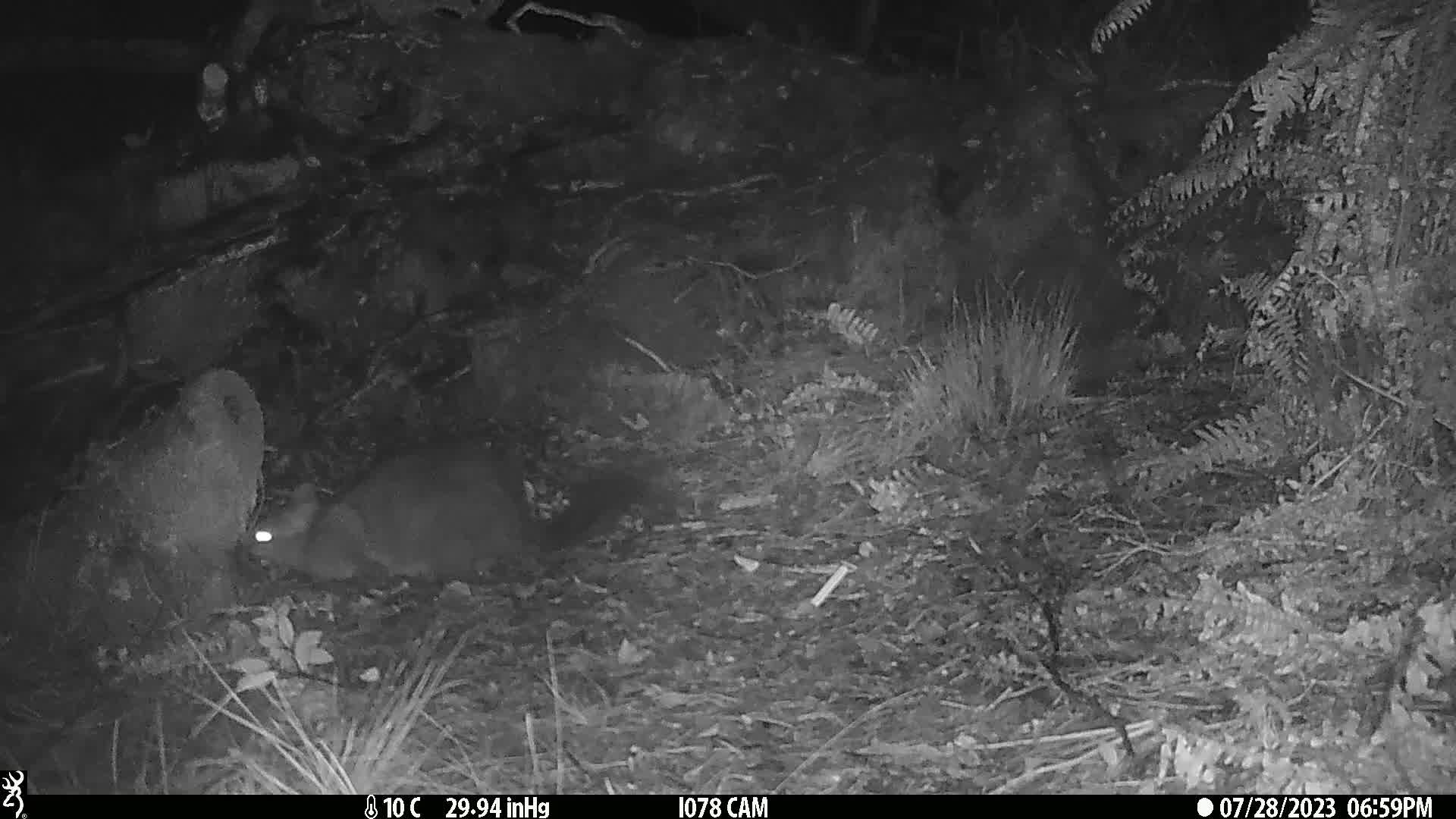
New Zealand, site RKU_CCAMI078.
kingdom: Animalia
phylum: Chordata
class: Mammalia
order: Diprotodontia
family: Phalangeridae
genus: Trichosurus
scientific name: Trichosurus vulpecula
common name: common brushtail possum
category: possum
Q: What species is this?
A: Possum (common brushtail possum) (Trichosurus vulpecula).